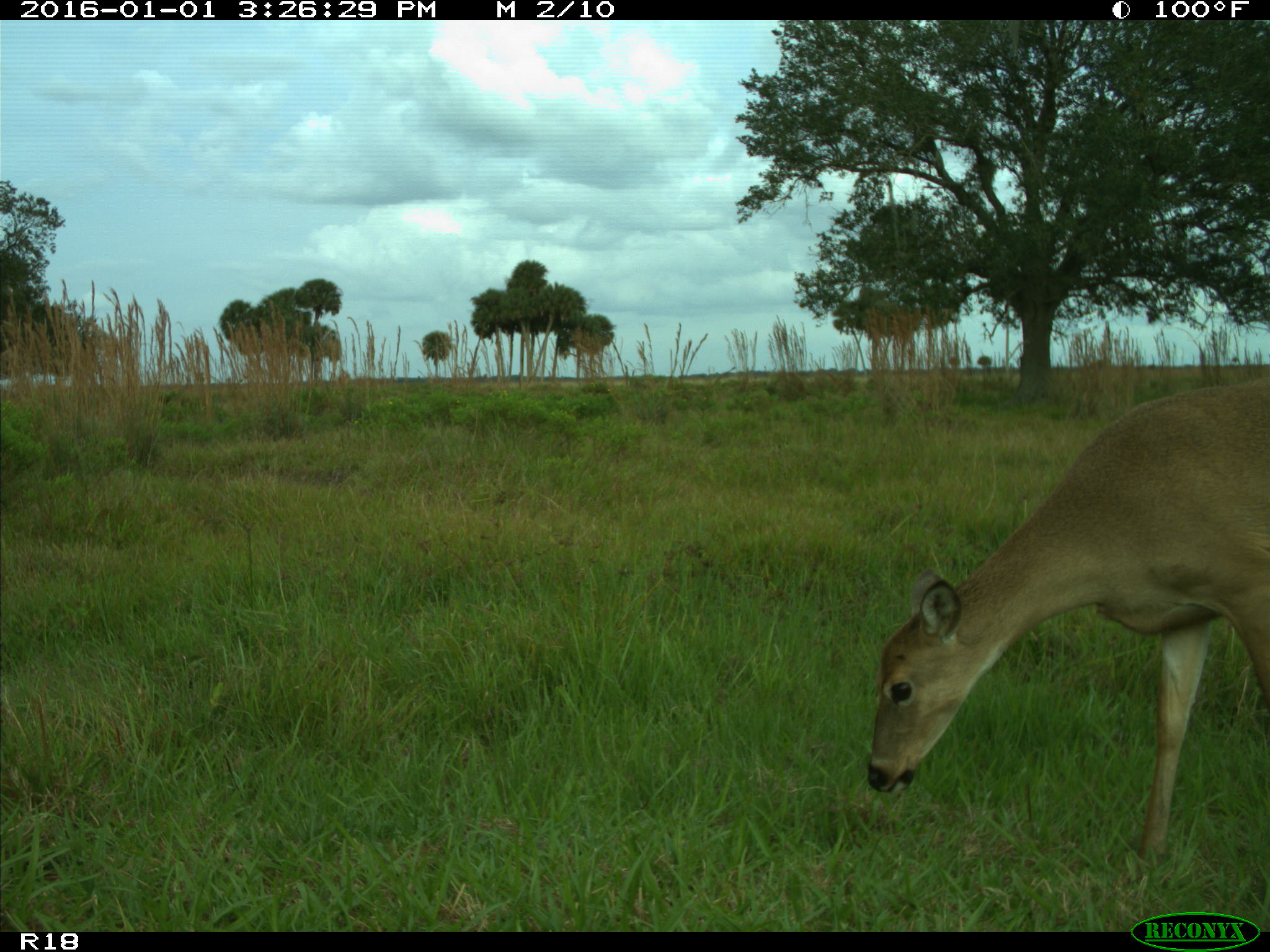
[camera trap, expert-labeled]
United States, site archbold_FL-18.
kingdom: Animalia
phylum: Chordata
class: Mammalia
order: Artiodactyla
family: Cervidae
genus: Odocoileus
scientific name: Odocoileus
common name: deer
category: unidentified deer